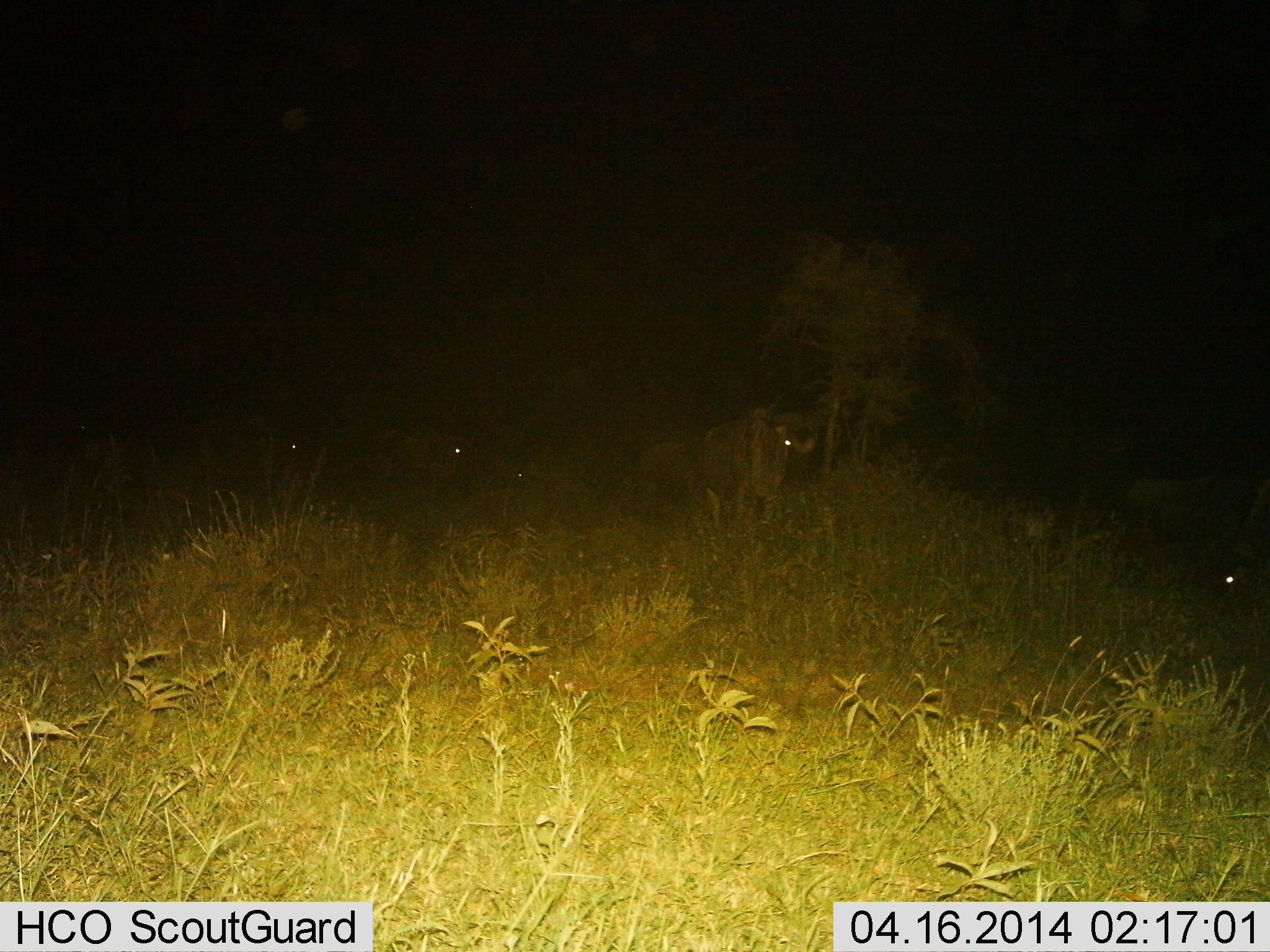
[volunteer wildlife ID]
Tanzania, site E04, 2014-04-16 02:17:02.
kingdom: Animalia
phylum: Chordata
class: Mammalia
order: Artiodactyla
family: Bovidae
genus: Connochaetes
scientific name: Connochaetes taurinus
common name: blue wildebeest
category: wildebeest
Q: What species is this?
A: Wildebeest (blue wildebeest) (Connochaetes taurinus).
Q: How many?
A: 5.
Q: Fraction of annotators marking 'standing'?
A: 50%.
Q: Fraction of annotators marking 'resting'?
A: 10%.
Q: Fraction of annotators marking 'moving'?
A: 50%.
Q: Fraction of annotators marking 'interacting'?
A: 10%.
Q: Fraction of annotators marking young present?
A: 0%.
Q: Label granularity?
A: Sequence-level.